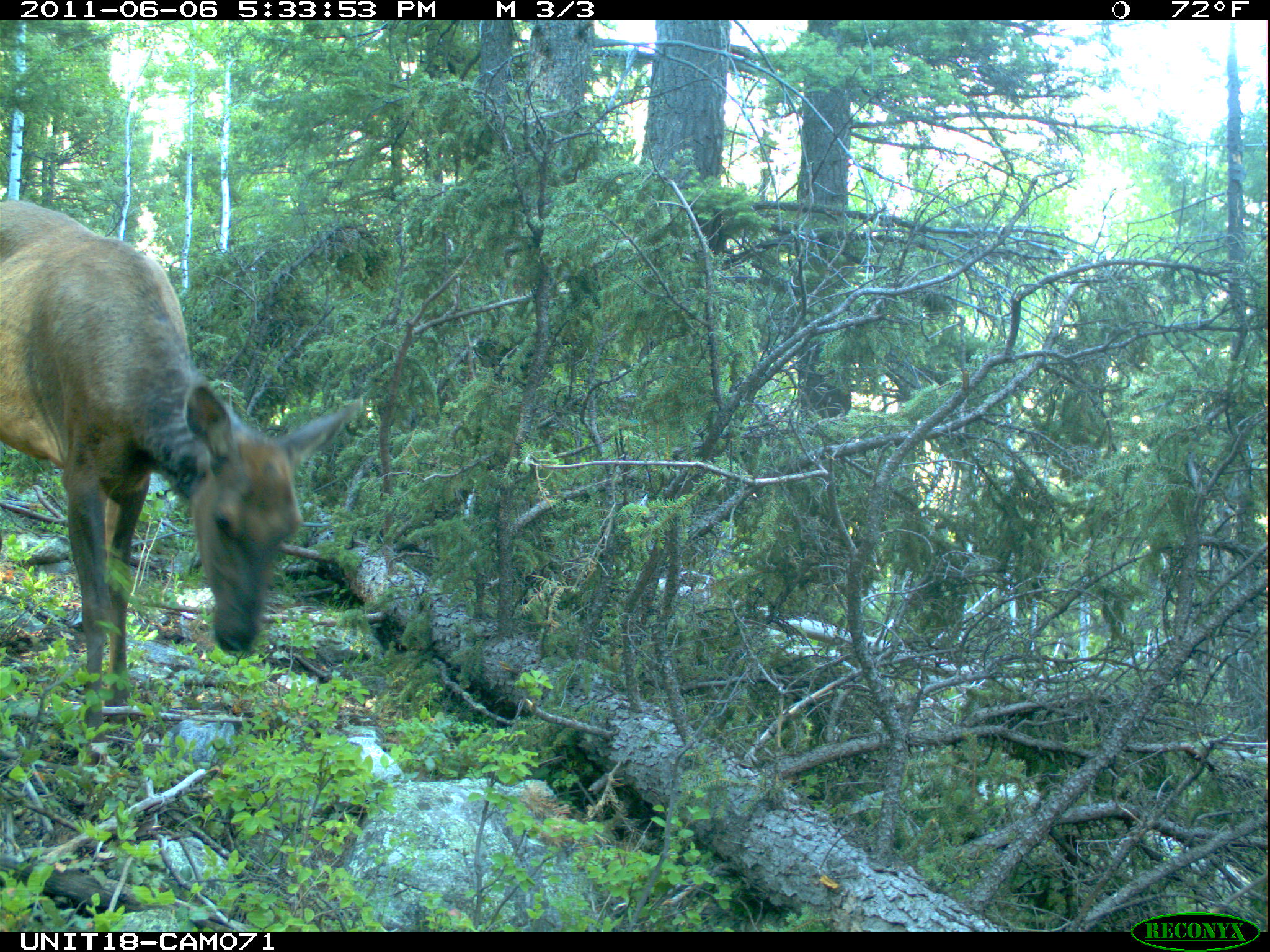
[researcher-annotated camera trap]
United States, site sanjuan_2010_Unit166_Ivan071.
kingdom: Animalia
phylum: Chordata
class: Mammalia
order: Artiodactyla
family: Cervidae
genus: Cervus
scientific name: Cervus elaphus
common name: red deer